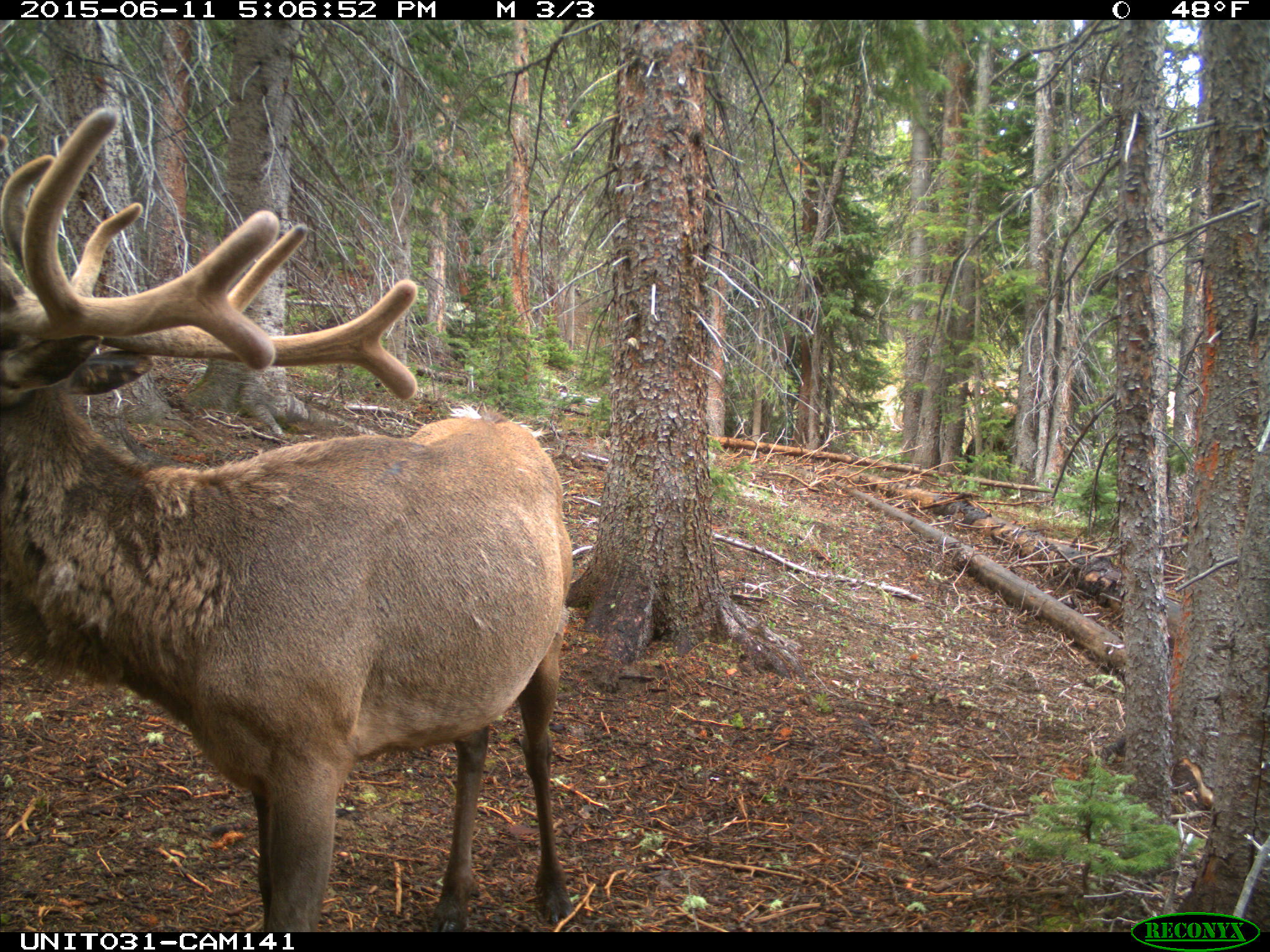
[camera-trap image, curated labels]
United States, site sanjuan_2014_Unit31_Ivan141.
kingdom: Animalia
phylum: Chordata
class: Mammalia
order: Artiodactyla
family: Cervidae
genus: Cervus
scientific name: Cervus elaphus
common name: red deer